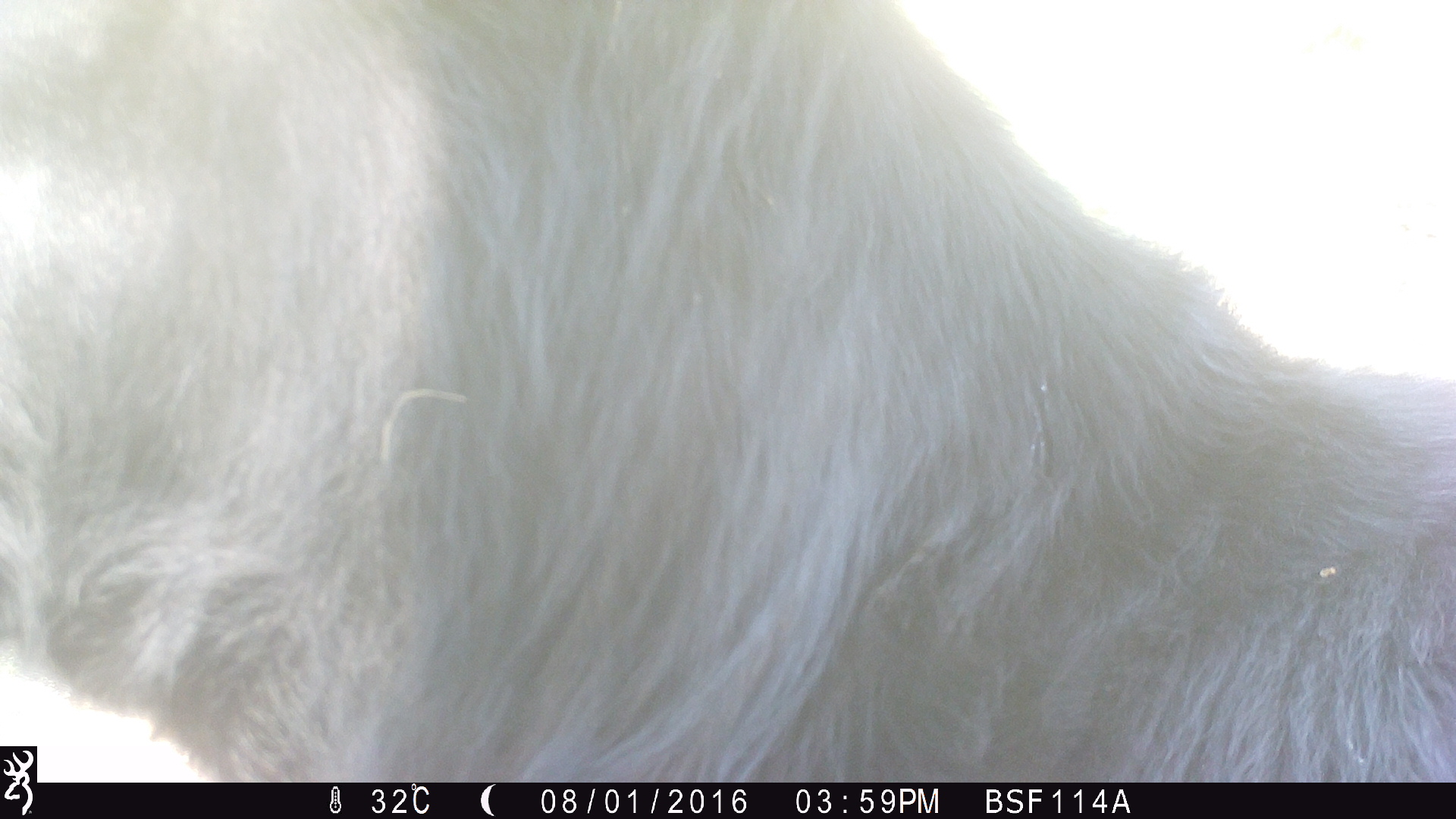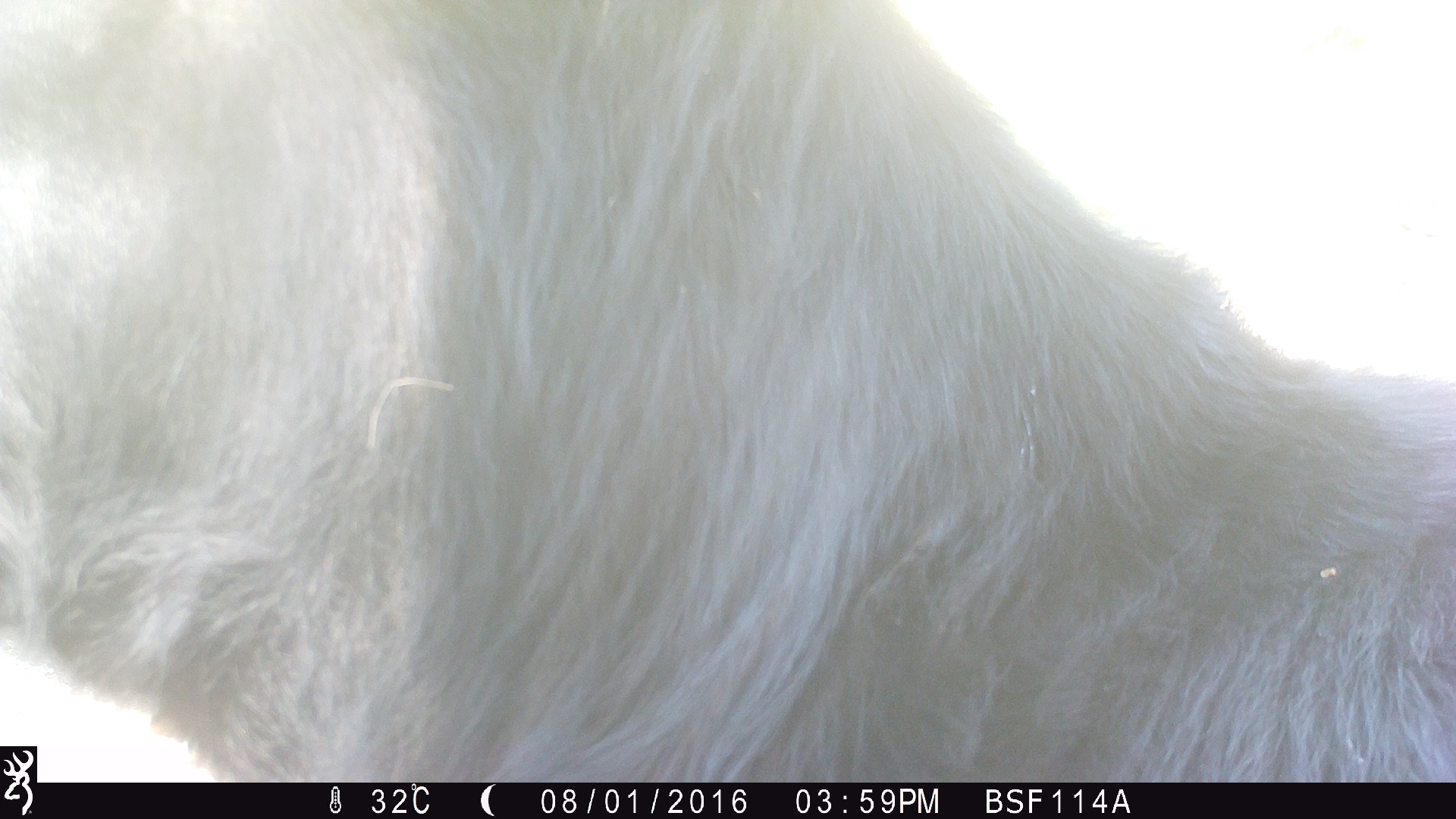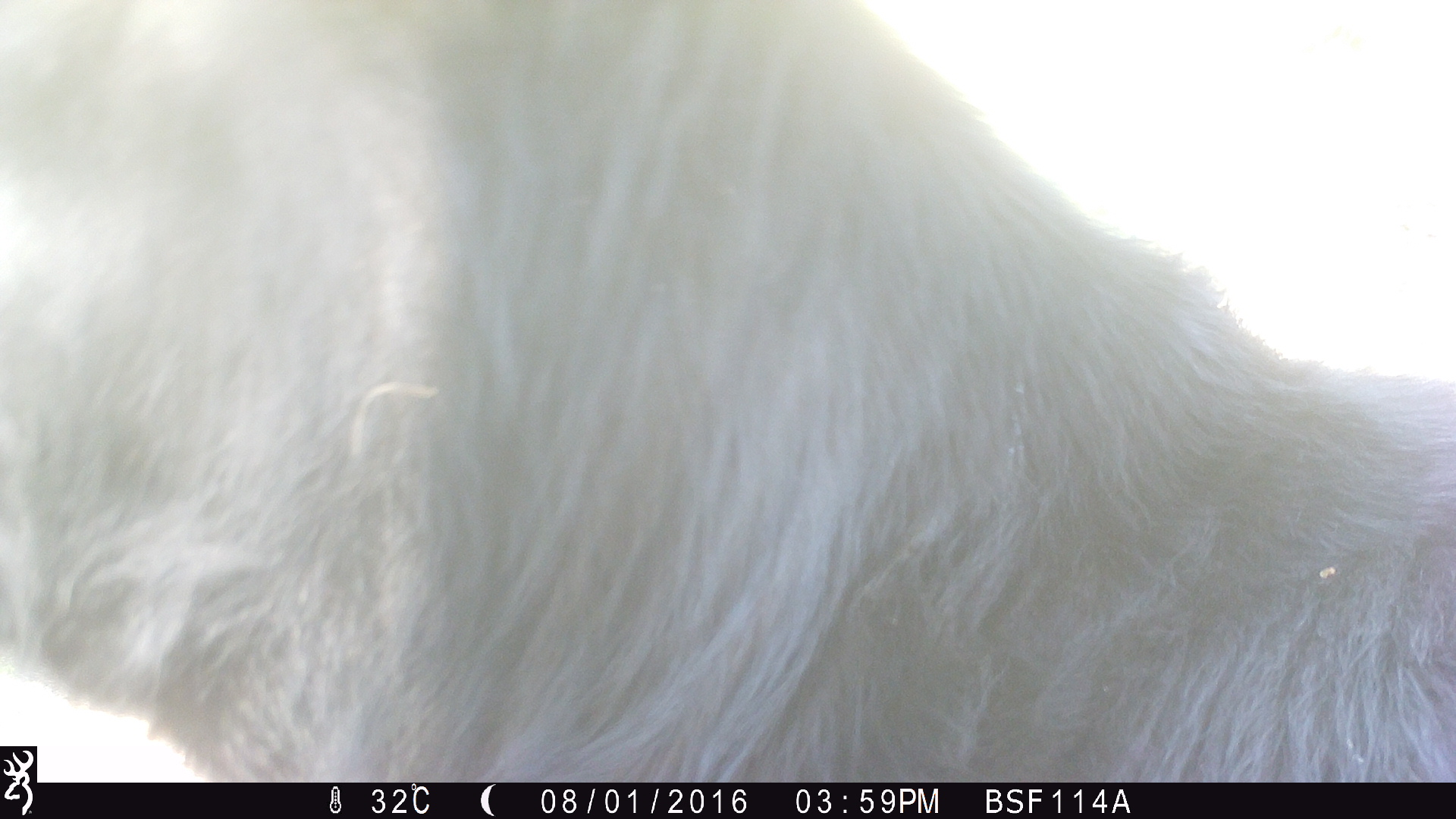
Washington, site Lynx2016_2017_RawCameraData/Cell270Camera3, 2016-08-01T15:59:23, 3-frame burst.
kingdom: Animalia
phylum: Chordata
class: Mammalia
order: Artiodactyla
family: Bovidae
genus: Bos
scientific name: Bos taurus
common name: domestic cattle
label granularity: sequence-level